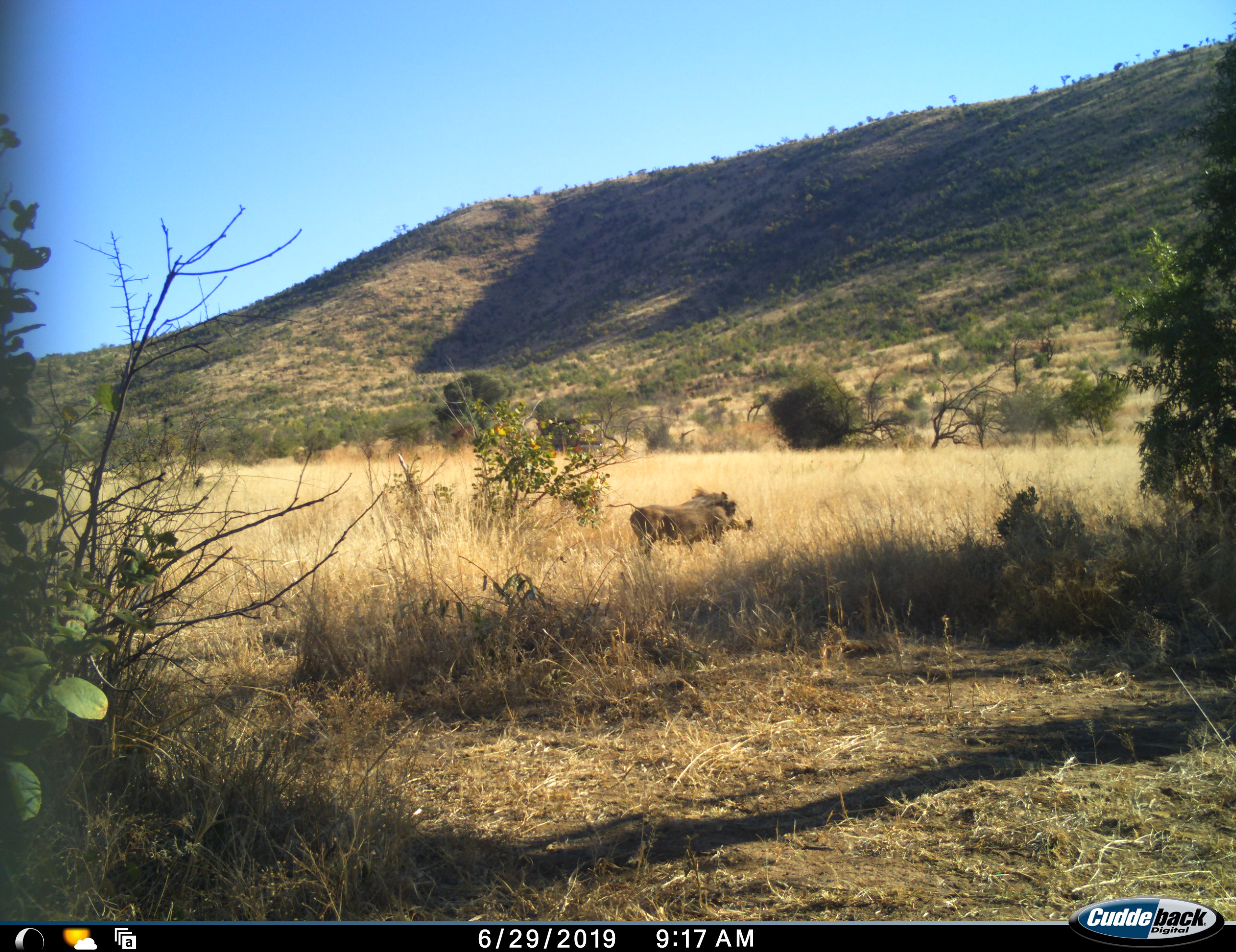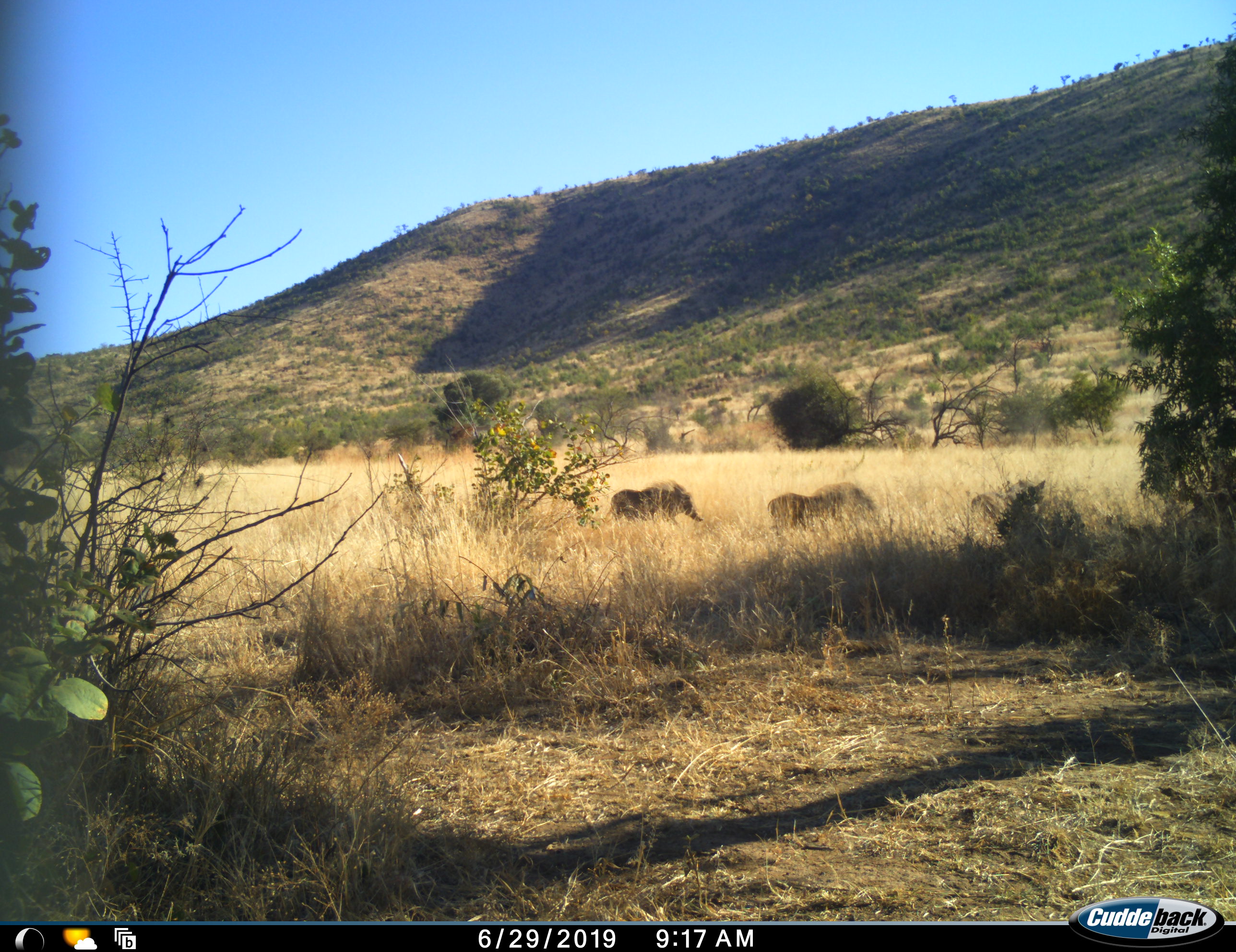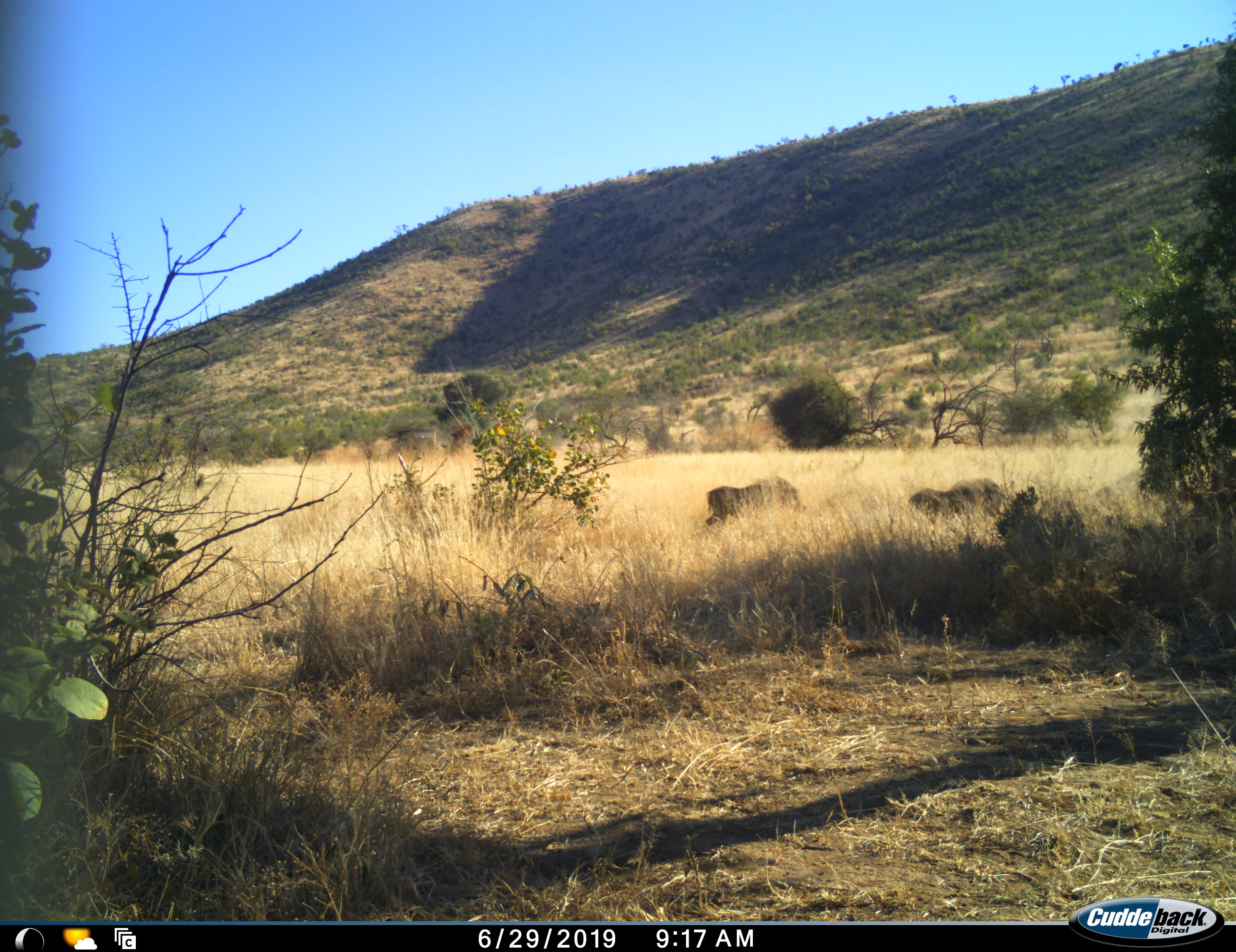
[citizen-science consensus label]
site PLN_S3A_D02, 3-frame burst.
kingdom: Animalia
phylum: Chordata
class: Mammalia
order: Artiodactyla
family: Suidae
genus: Phacochoerus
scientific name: Phacochoerus africanus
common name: warthog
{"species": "warthog (Phacochoerus africanus)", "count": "3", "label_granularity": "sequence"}